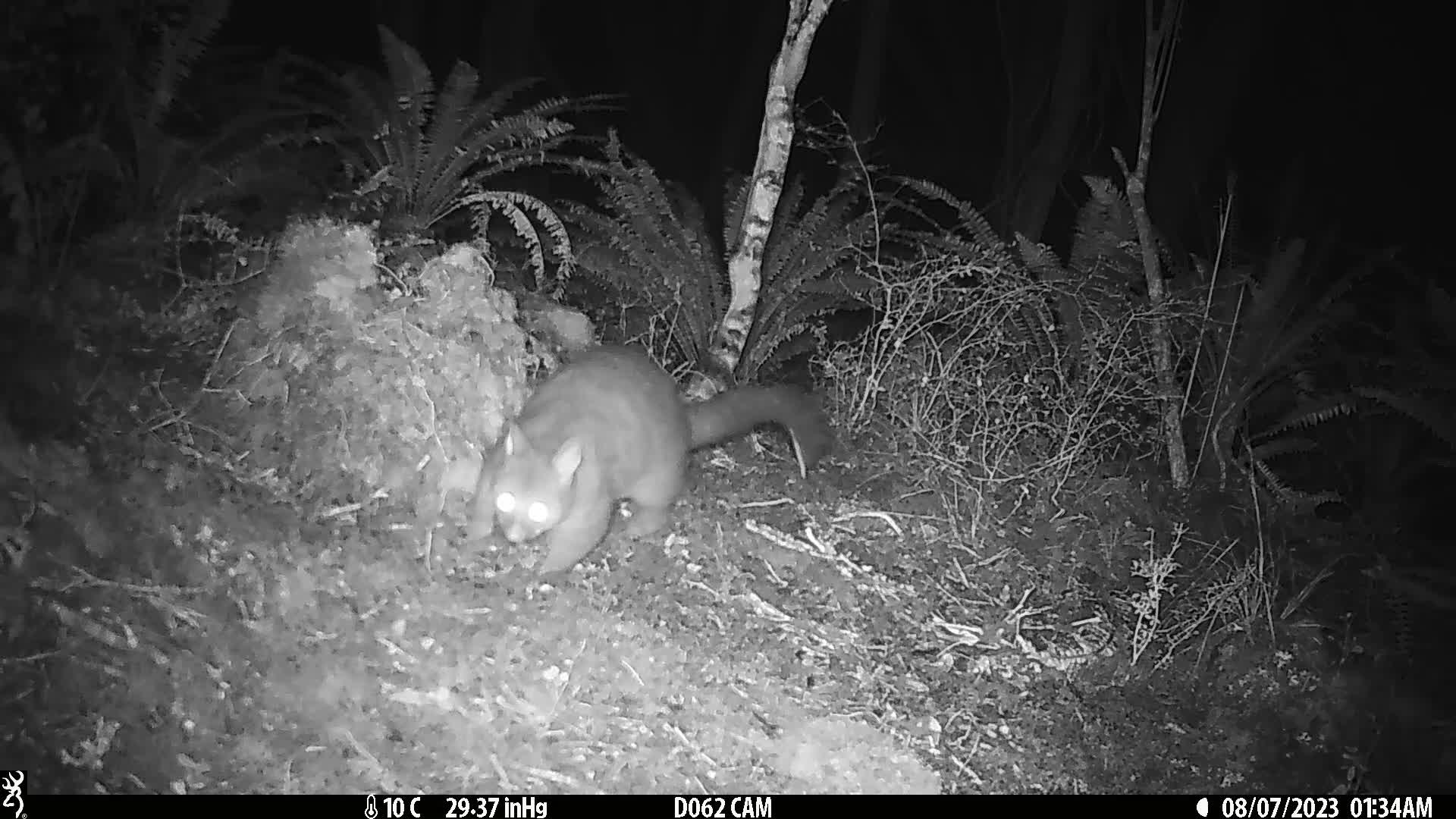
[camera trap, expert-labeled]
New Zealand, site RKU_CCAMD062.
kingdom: Animalia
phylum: Chordata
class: Mammalia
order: Diprotodontia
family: Phalangeridae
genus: Trichosurus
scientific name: Trichosurus vulpecula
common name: common brushtail possum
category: possum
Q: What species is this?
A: Possum (common brushtail possum) (Trichosurus vulpecula).